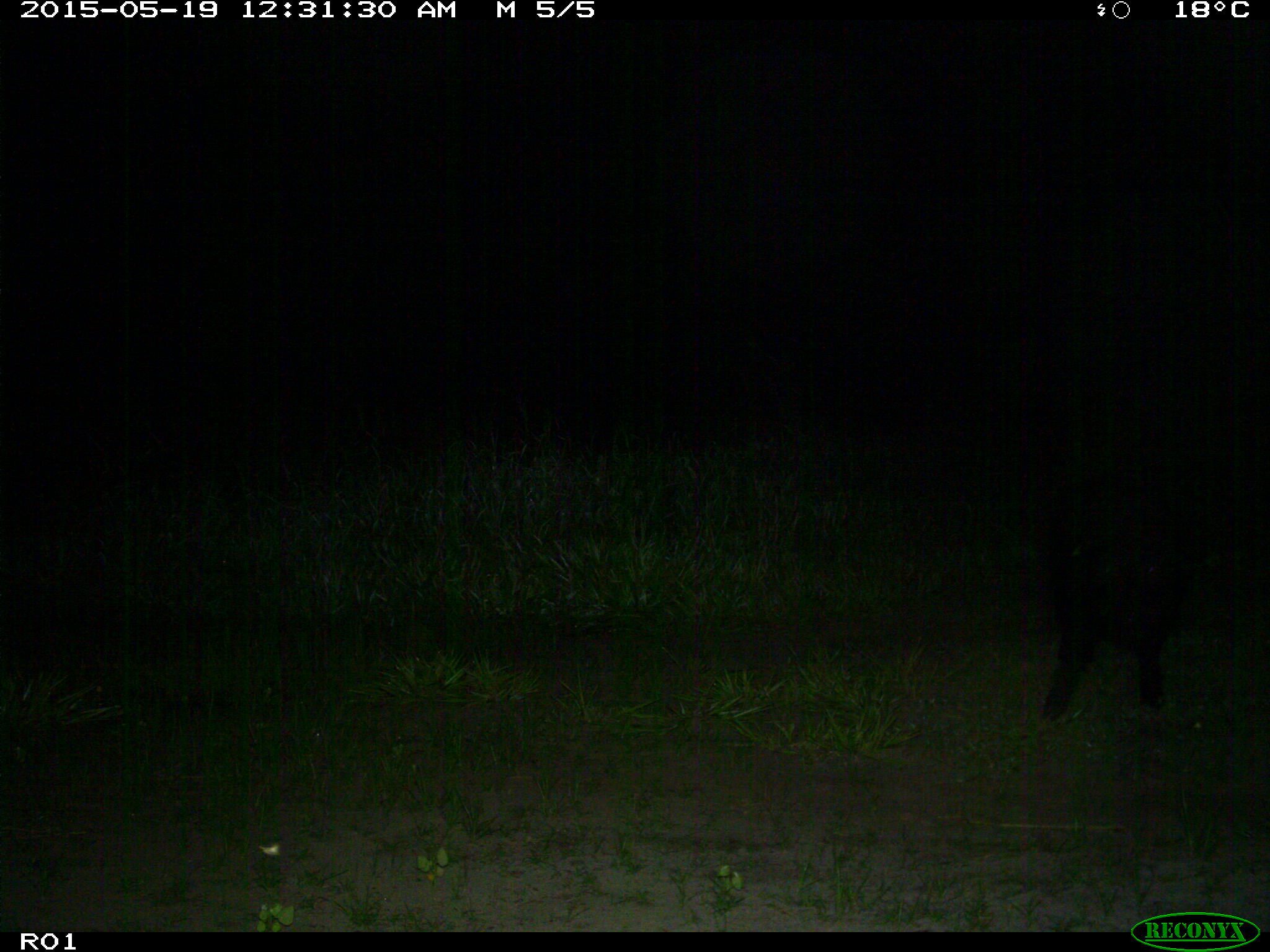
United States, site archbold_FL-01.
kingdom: Animalia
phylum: Chordata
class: Mammalia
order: Artiodactyla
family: Suidae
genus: Sus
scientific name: Sus scrofa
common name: wild boar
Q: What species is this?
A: Sus scrofa (wild boar).